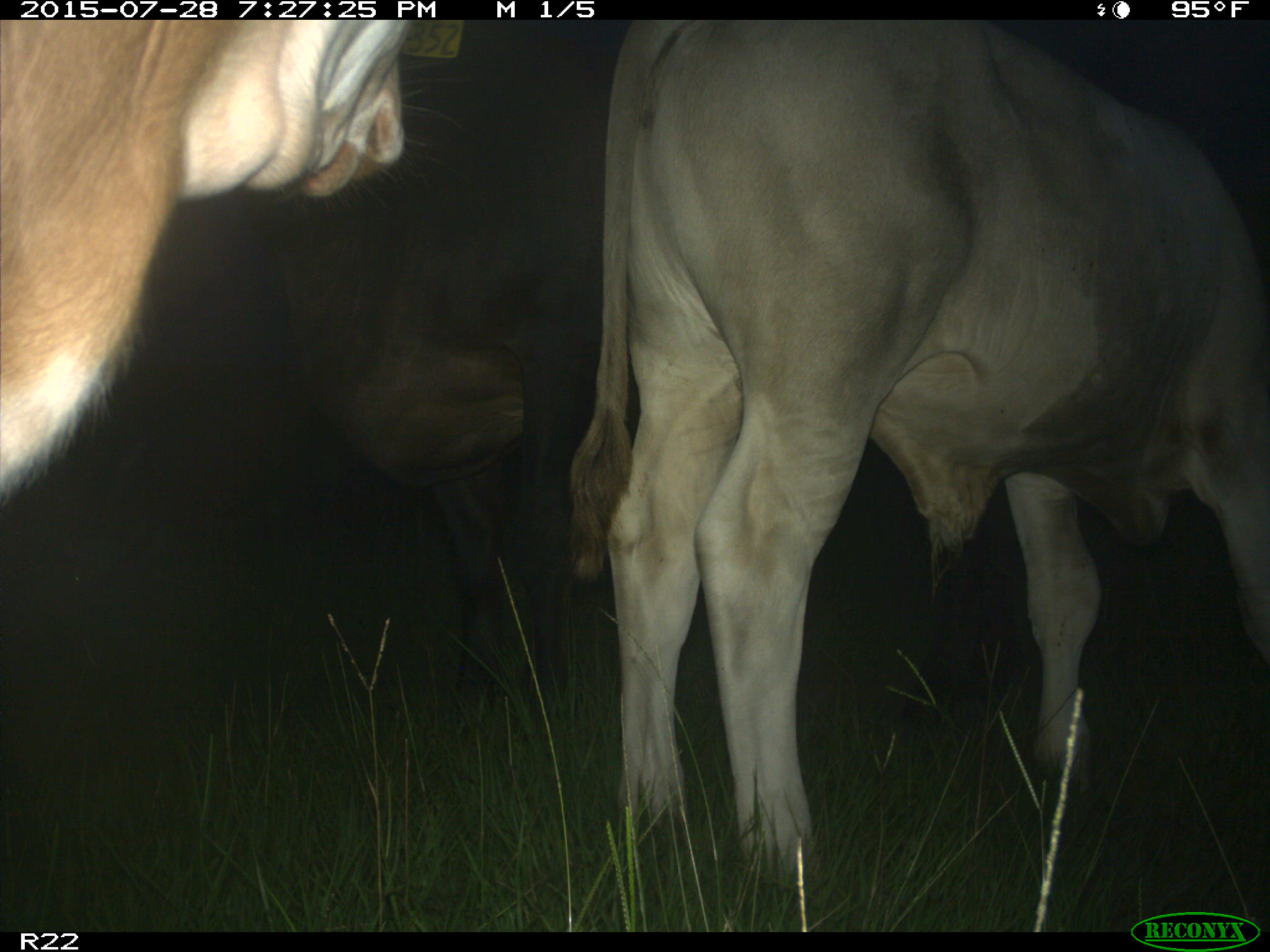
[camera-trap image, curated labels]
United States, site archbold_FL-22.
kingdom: Animalia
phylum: Chordata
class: Mammalia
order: Artiodactyla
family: Bovidae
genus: Bos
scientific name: Bos taurus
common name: domestic cow